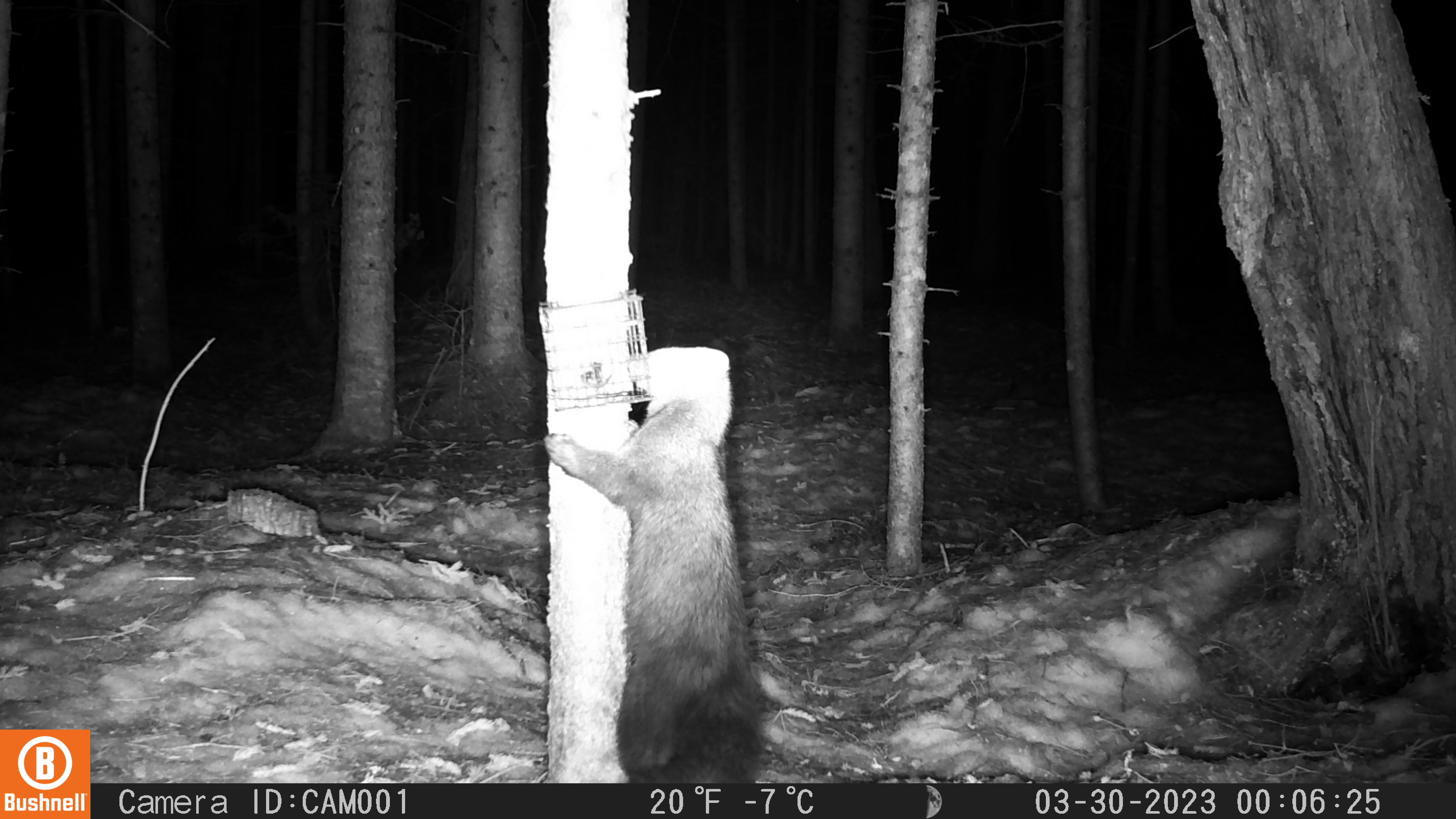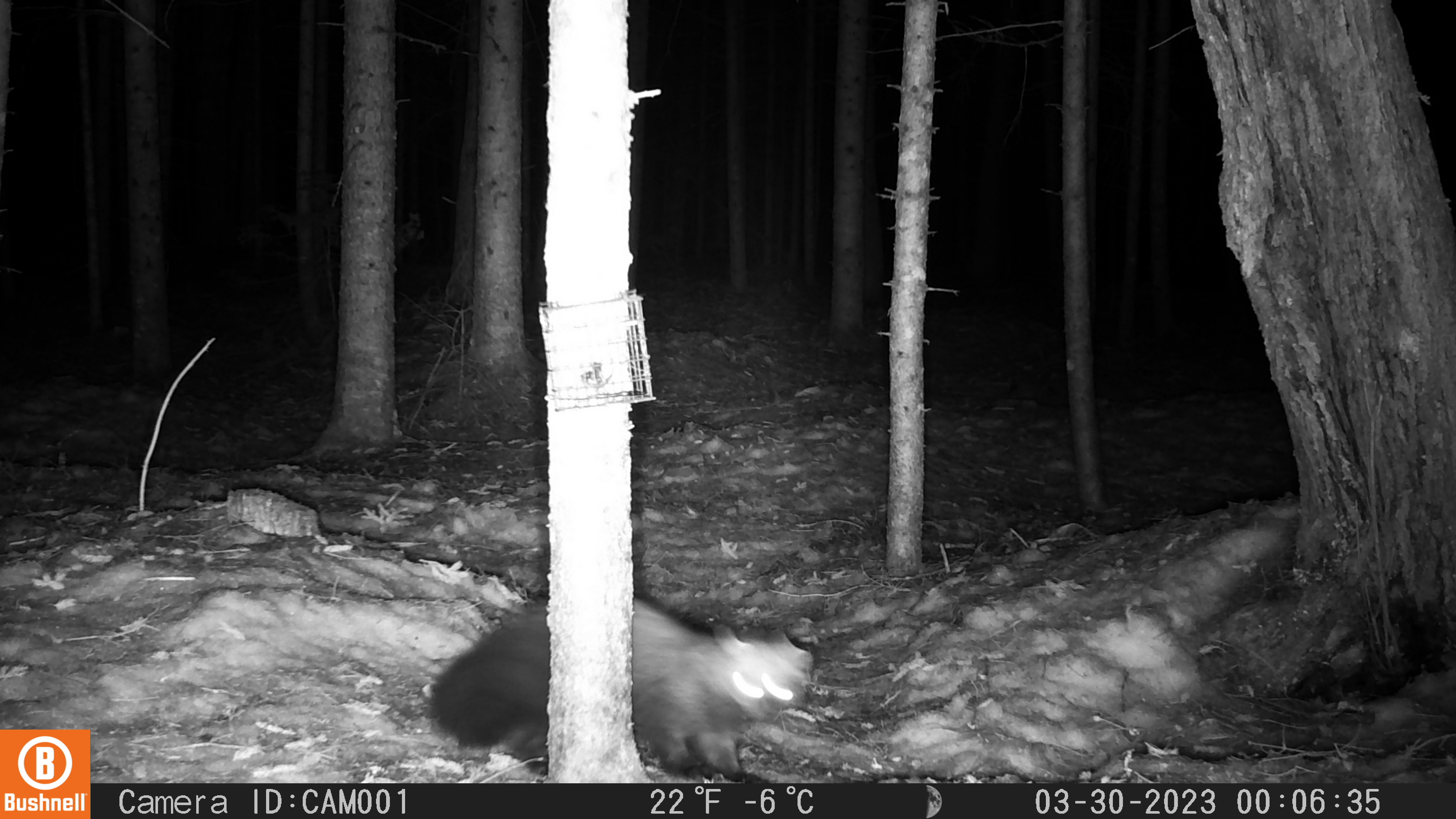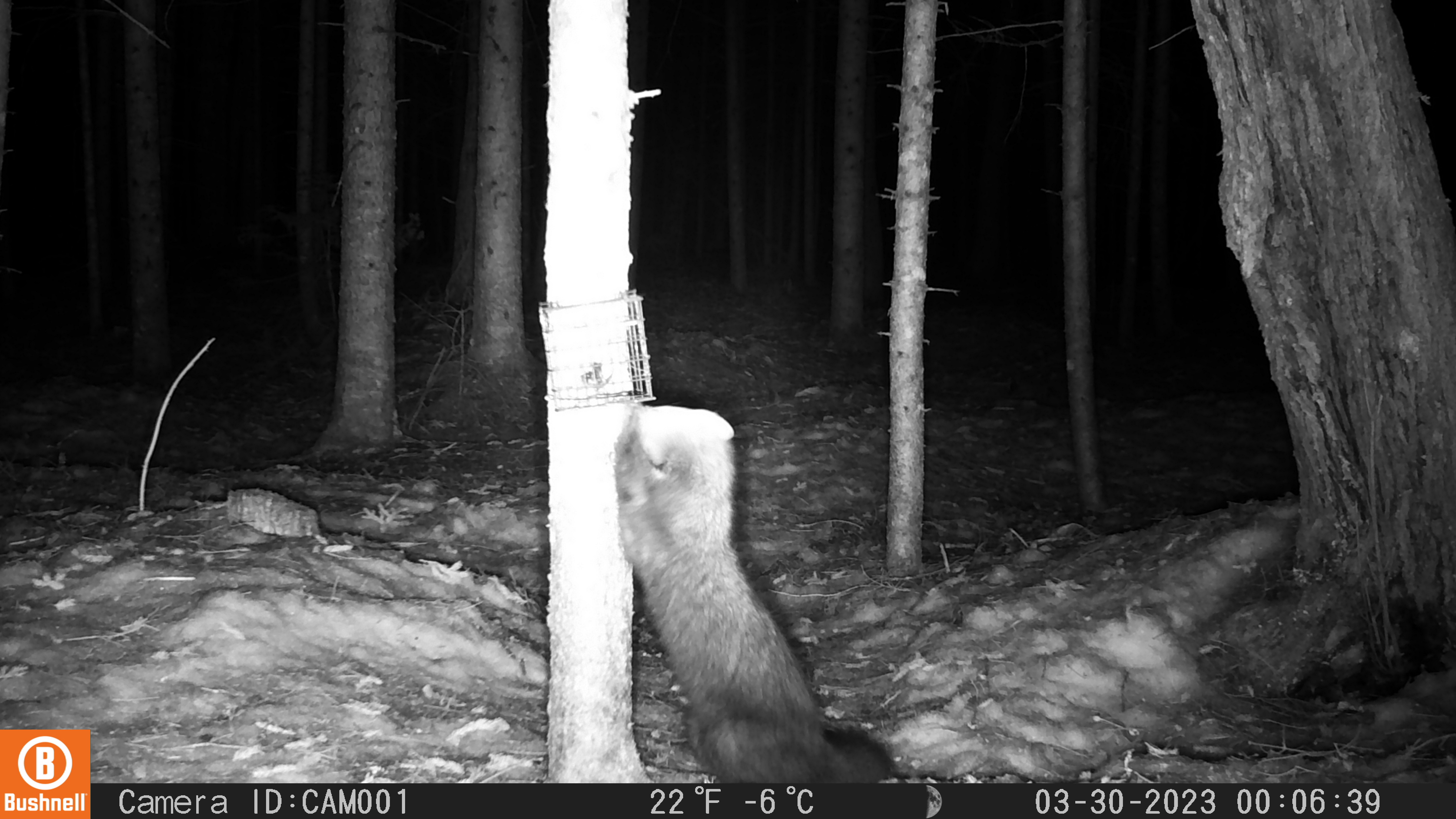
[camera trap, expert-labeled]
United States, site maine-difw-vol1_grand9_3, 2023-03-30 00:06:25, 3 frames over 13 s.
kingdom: Animalia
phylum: Chordata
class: Mammalia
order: Carnivora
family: Mustelidae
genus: Pekania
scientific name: Pekania pennanti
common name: fisher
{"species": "fisher (Pekania pennanti)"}